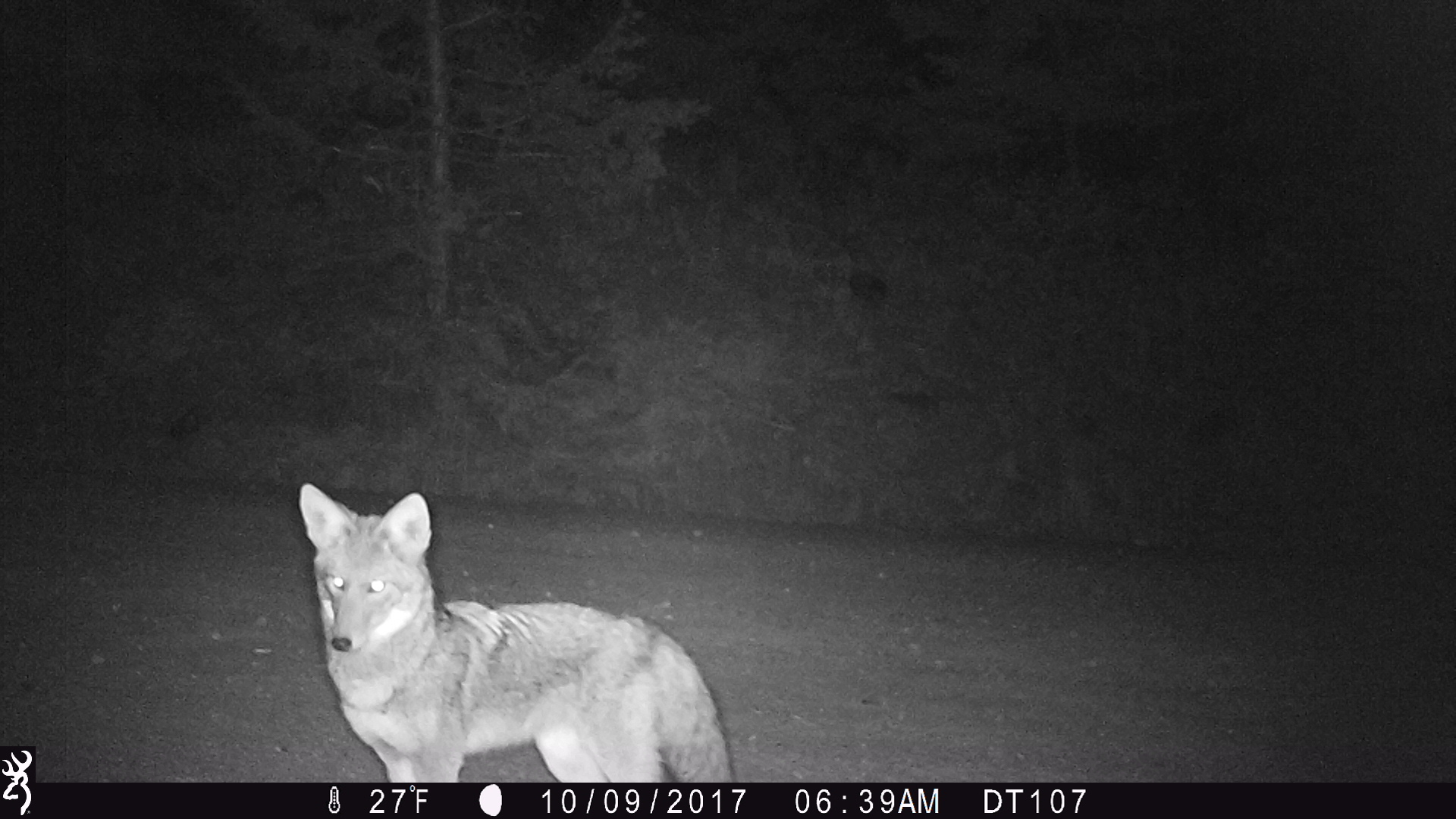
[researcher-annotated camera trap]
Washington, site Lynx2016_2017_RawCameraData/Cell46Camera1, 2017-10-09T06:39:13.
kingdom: Animalia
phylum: Chordata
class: Mammalia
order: Carnivora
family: Canidae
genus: Canis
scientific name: Canis latrans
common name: coyote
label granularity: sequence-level